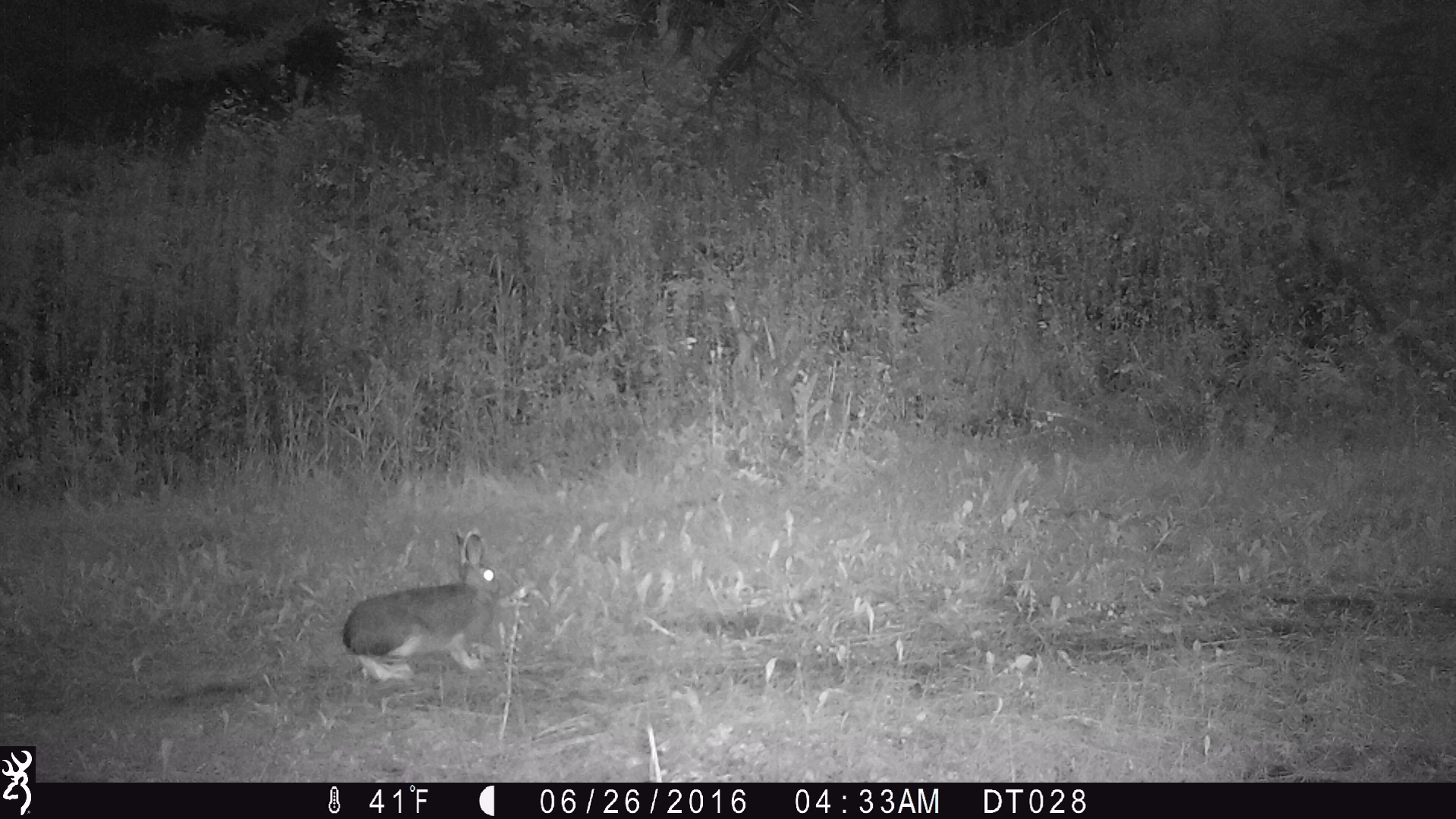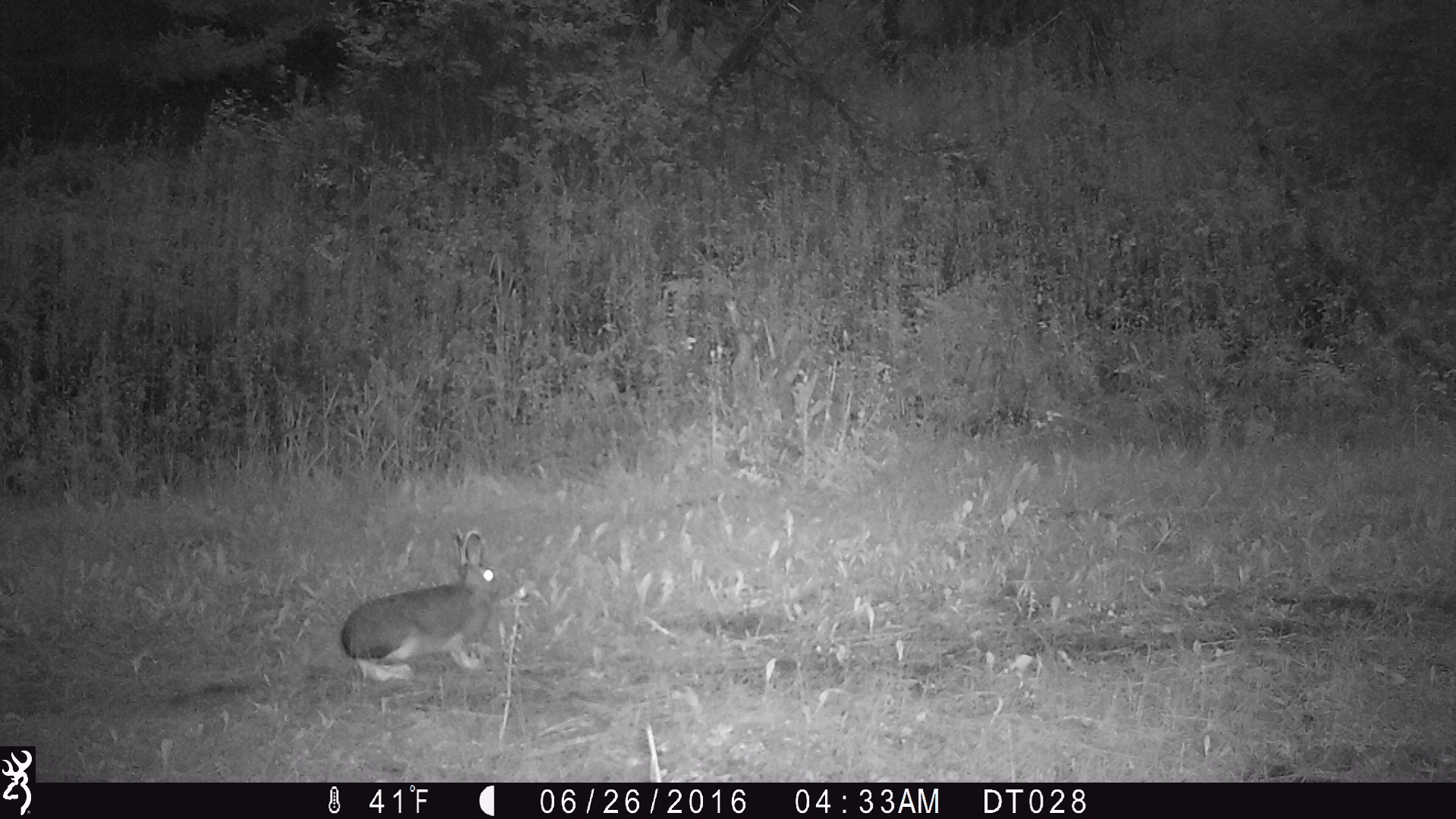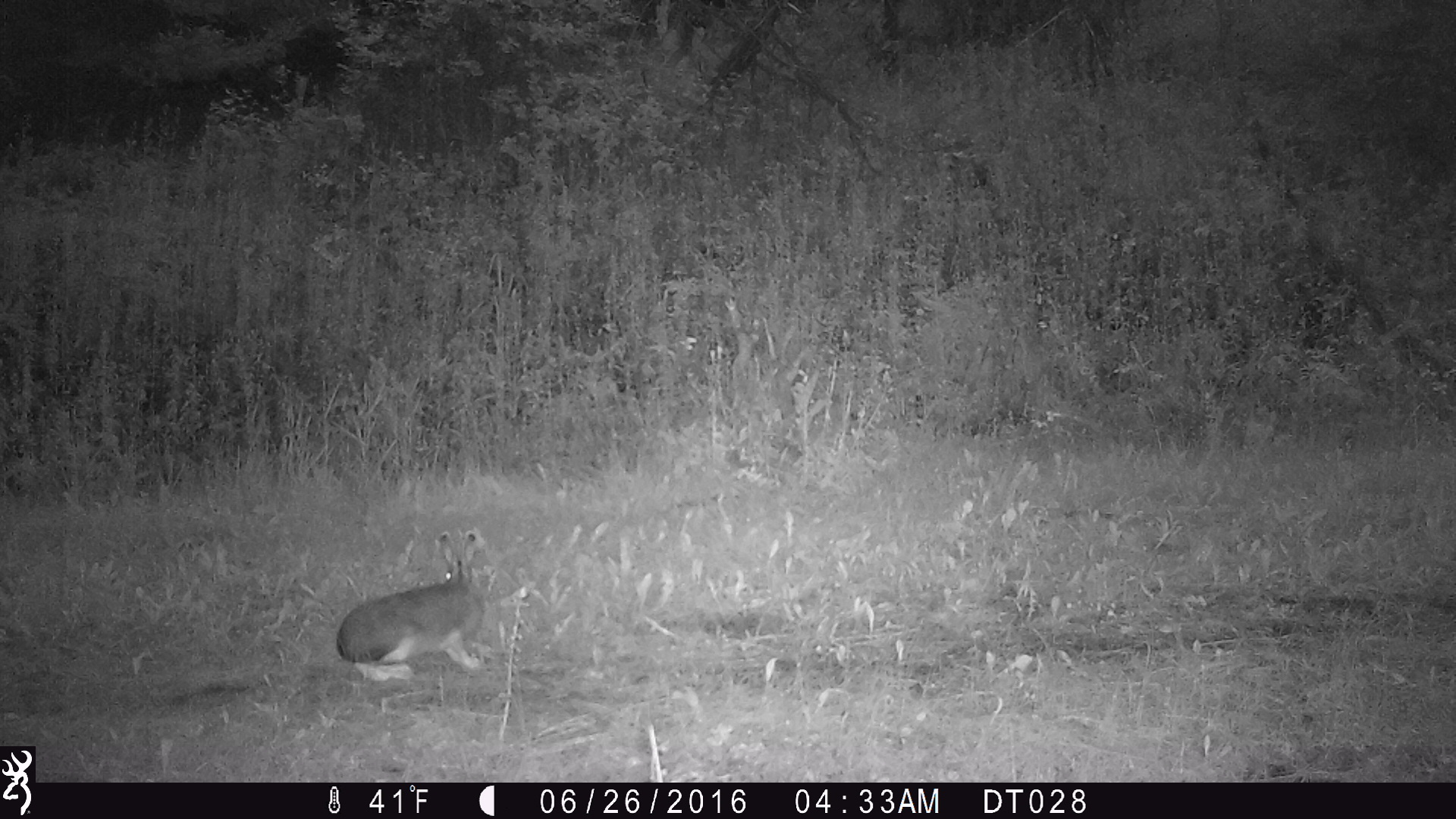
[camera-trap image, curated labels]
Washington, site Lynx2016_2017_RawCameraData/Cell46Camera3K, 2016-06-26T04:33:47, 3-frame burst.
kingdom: Animalia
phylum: Chordata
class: Mammalia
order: Lagomorpha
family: Leporidae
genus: Lepus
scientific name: Lepus americanus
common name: snowshoe hare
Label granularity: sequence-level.